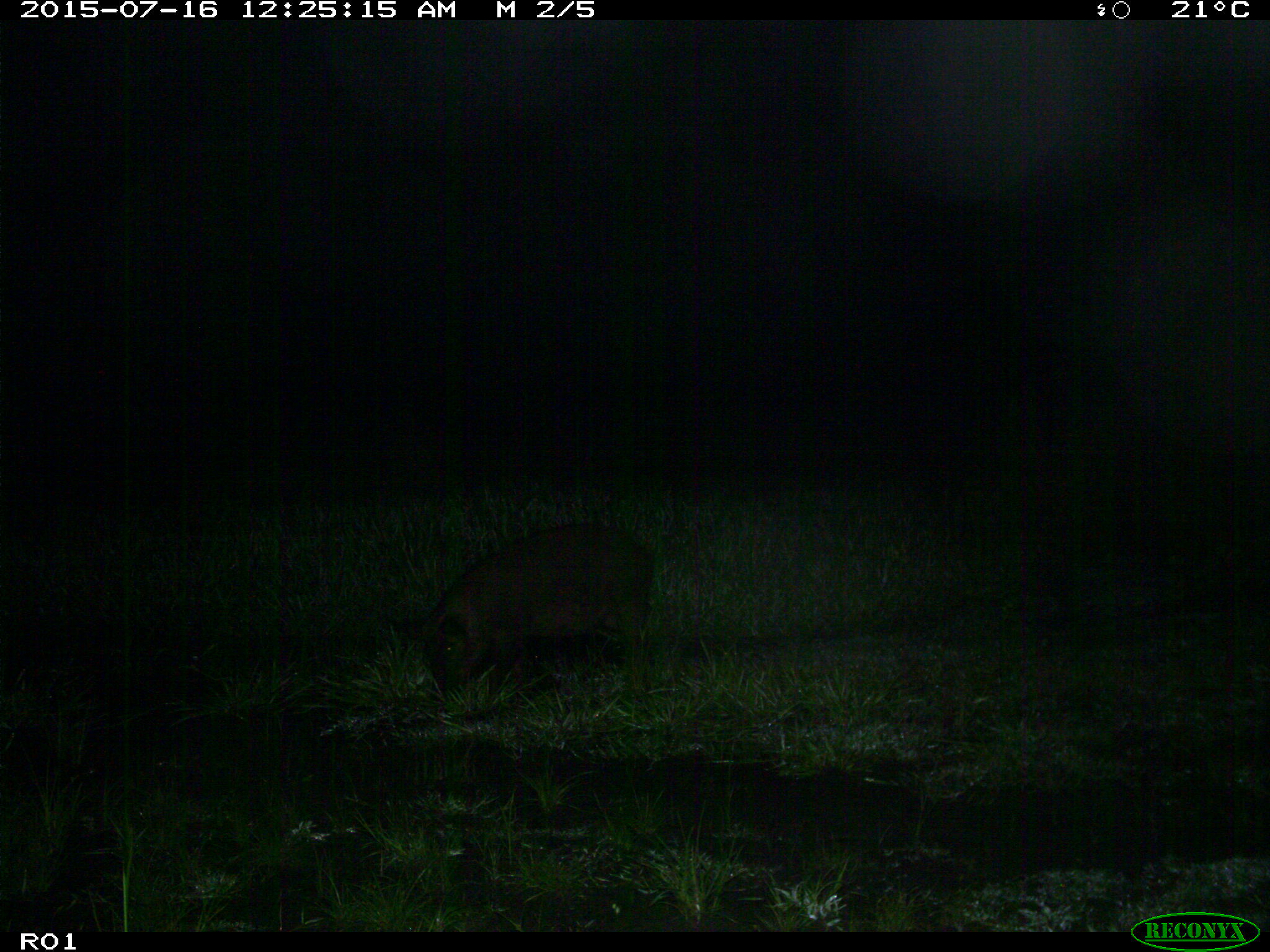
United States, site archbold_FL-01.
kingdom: Animalia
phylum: Chordata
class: Mammalia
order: Artiodactyla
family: Suidae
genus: Sus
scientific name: Sus scrofa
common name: wild boar